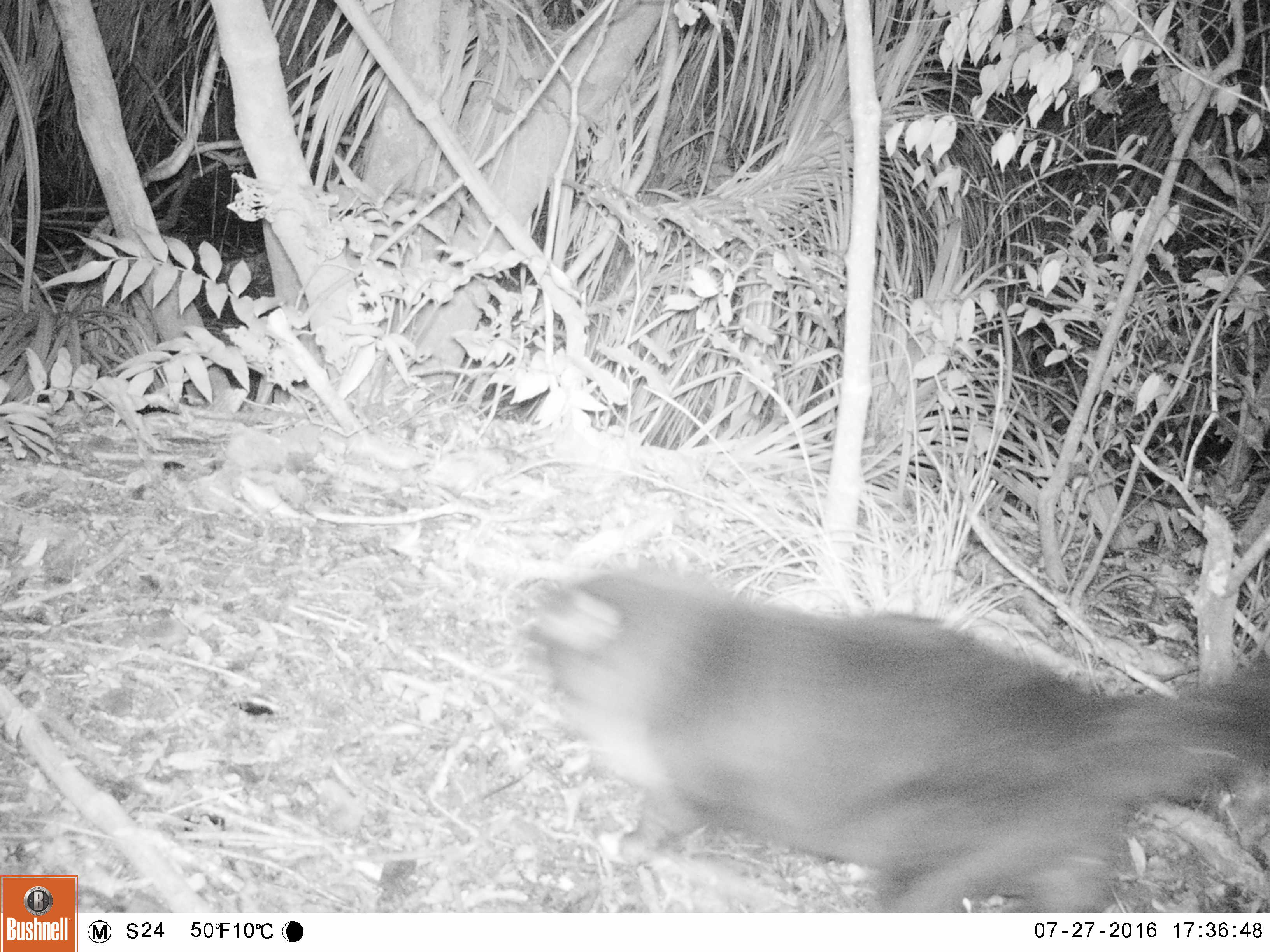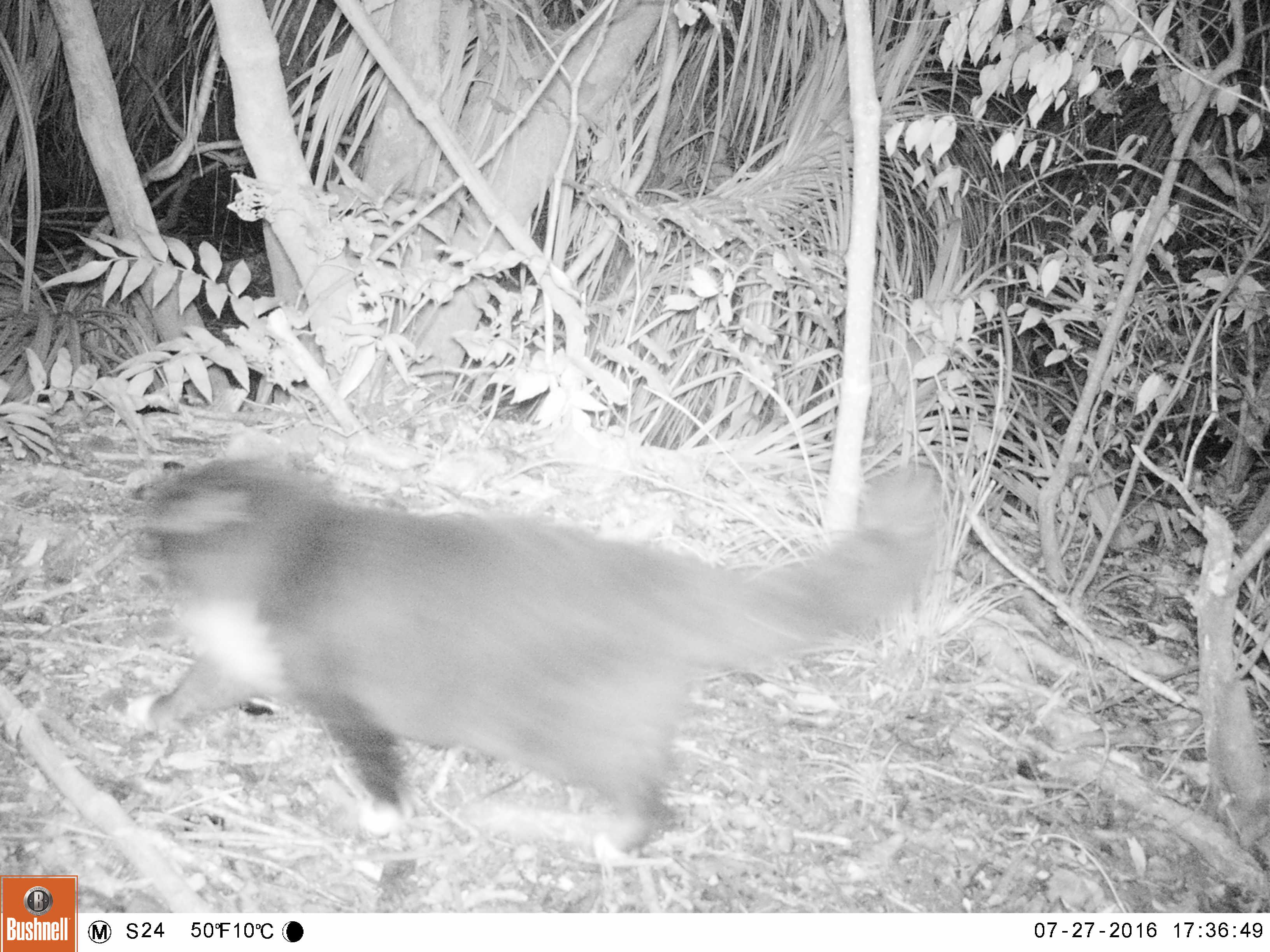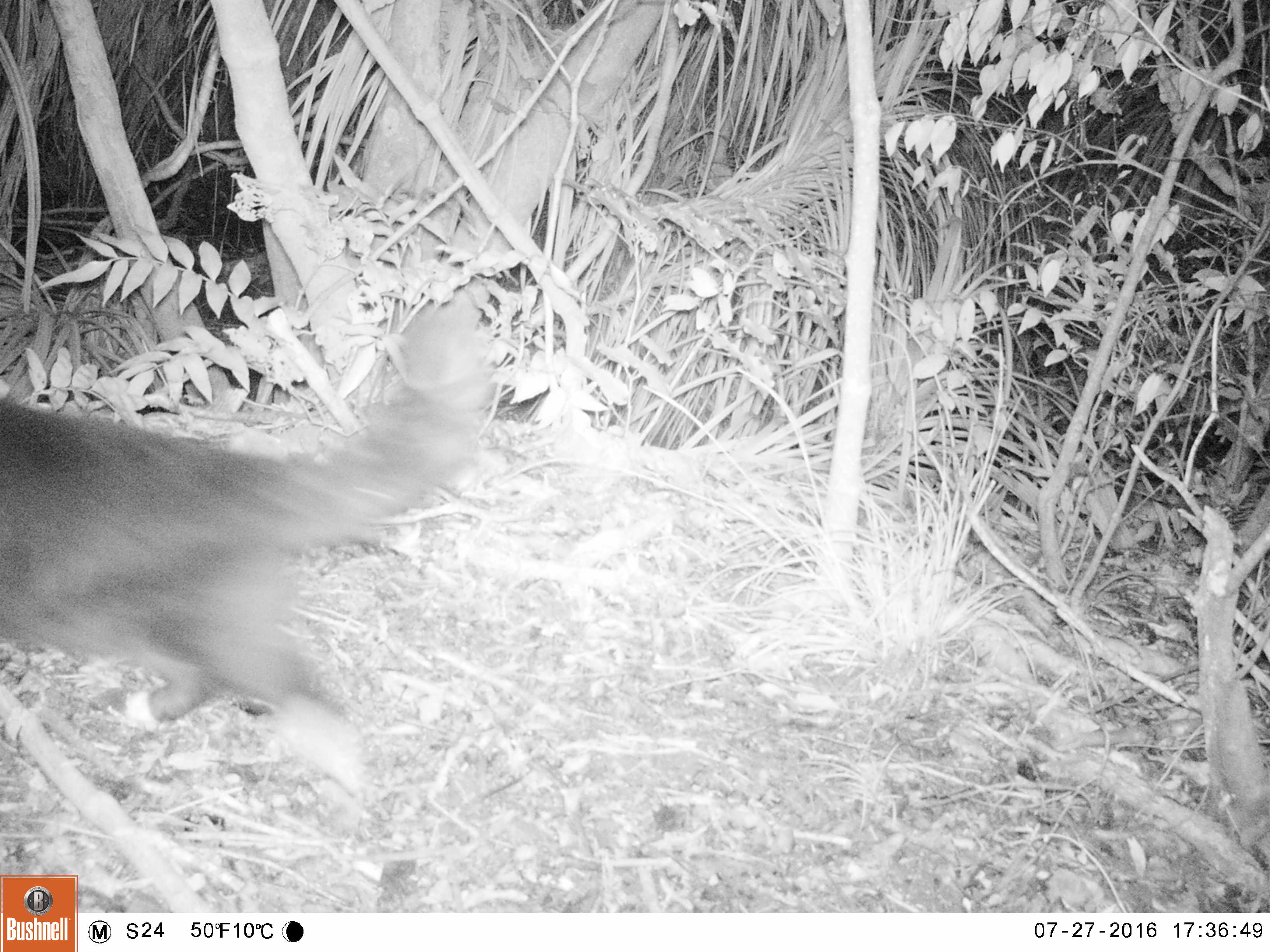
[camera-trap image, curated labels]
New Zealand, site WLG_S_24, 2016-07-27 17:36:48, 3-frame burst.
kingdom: Animalia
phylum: Chordata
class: Mammalia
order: Carnivora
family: Felidae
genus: Felis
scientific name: Felis catus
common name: domestic cat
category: cat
Cat (domestic cat) (Felis catus).